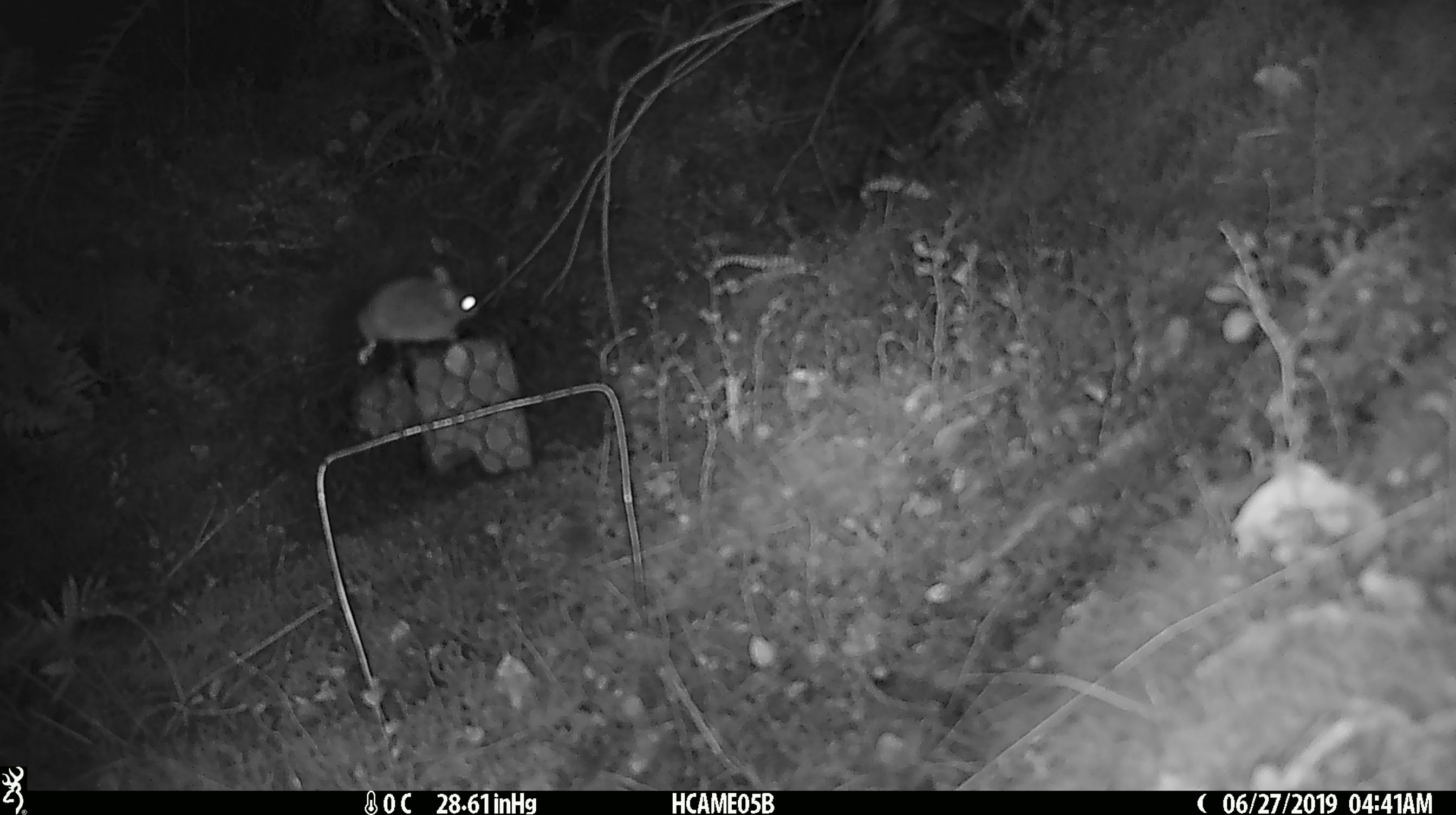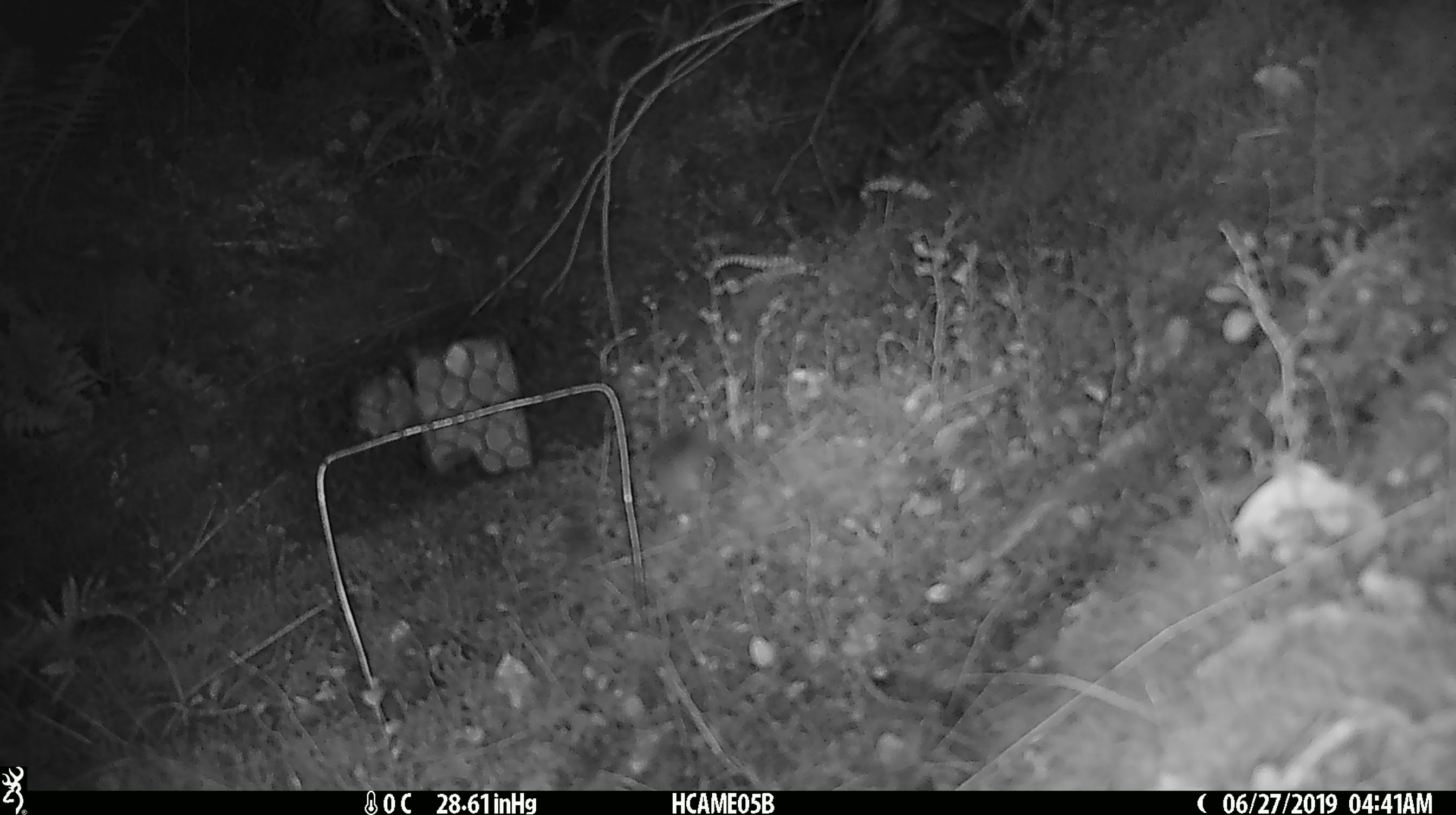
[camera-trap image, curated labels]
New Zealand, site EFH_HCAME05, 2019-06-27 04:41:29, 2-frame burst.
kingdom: Animalia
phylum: Chordata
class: Mammalia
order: Rodentia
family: Muridae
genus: Mus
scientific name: Mus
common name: mouse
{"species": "mouse (Mus)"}